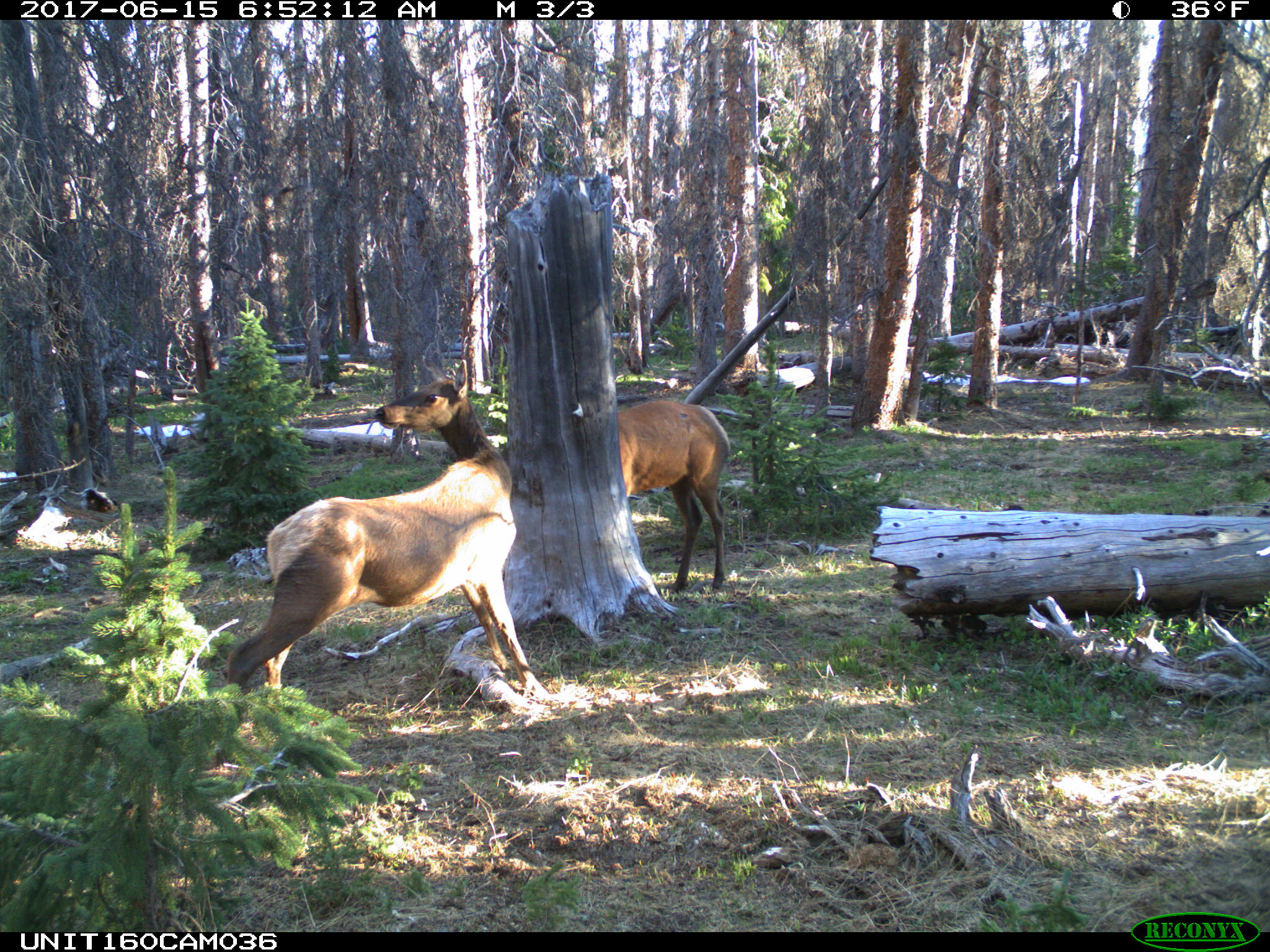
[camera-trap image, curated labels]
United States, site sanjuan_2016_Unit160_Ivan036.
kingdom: Animalia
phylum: Chordata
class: Mammalia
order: Artiodactyla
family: Cervidae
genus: Cervus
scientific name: Cervus elaphus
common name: red deer